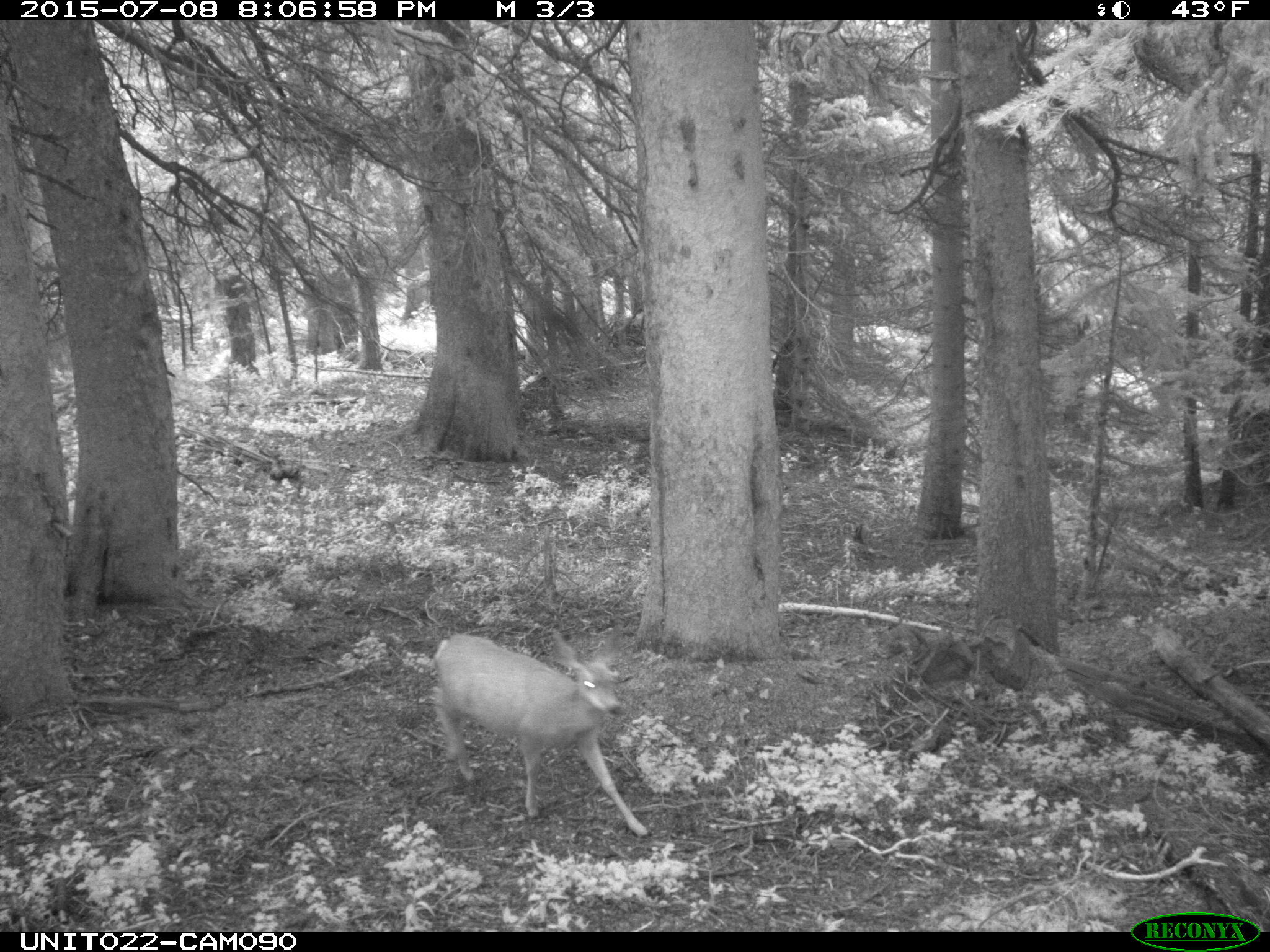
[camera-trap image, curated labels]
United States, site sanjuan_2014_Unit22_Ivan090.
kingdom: Animalia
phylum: Chordata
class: Mammalia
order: Artiodactyla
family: Cervidae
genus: Odocoileus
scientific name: Odocoileus hemionus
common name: mule deer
Odocoileus hemionus (mule deer).